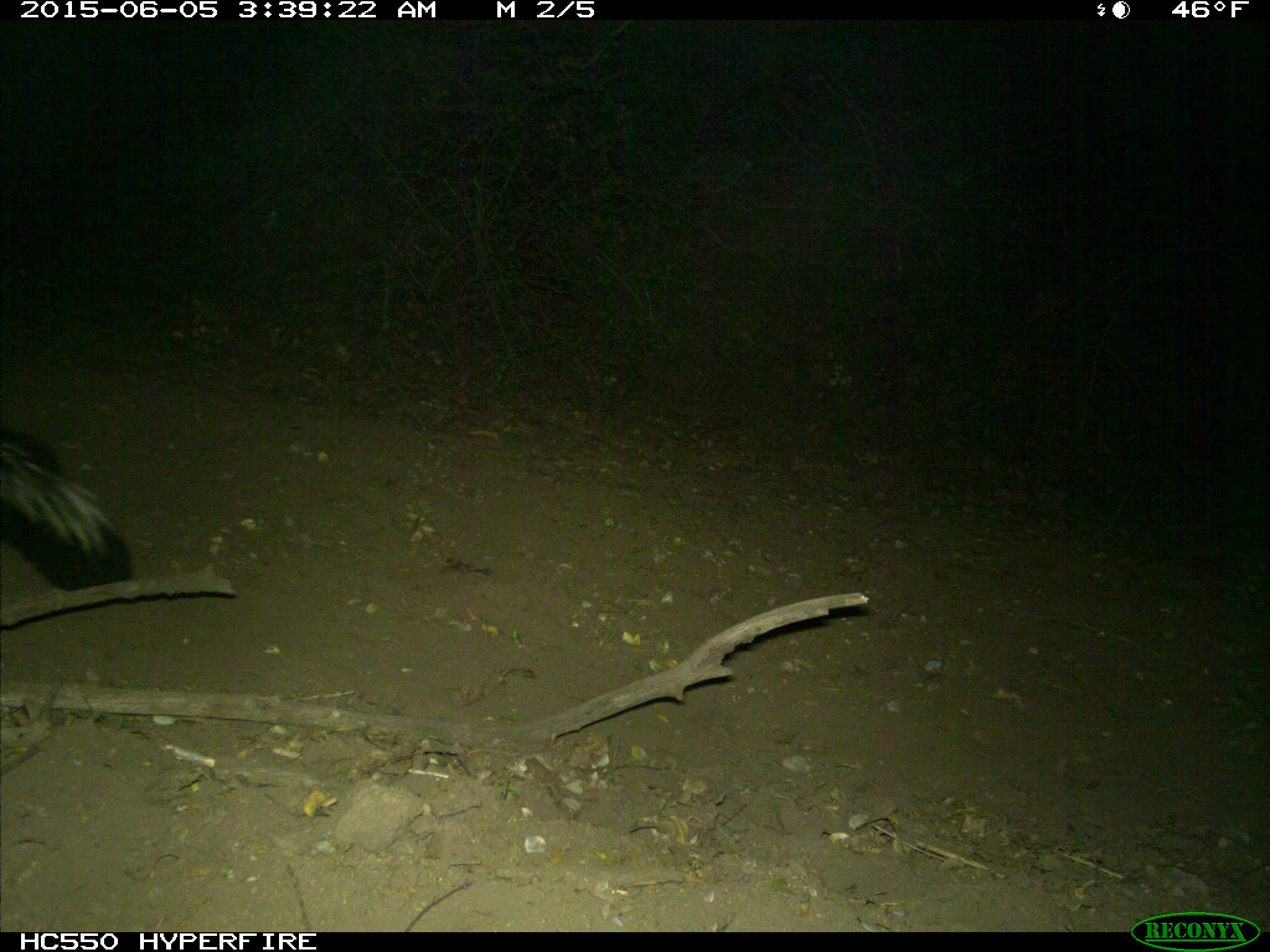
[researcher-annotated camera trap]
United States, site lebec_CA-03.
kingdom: Animalia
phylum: Chordata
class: Mammalia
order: Carnivora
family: Mephitidae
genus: Mephitis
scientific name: Mephitis mephitis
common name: striped skunk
Mephitis mephitis (striped skunk).